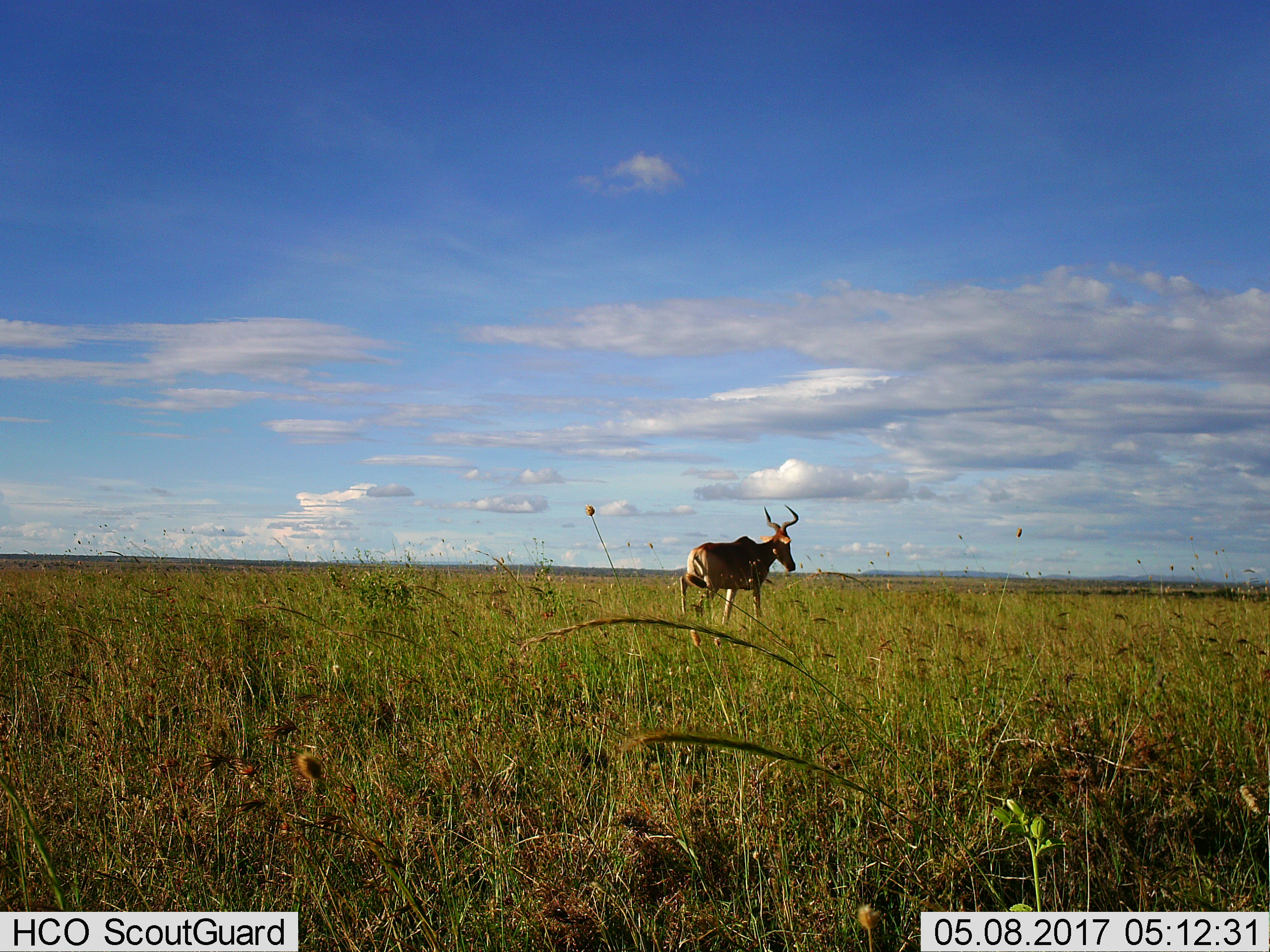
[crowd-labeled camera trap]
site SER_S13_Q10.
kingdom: Animalia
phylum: Chordata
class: Mammalia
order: Artiodactyla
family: Bovidae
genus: Alcelaphus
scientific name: Alcelaphus buselaphus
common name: hartebeest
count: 1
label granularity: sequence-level